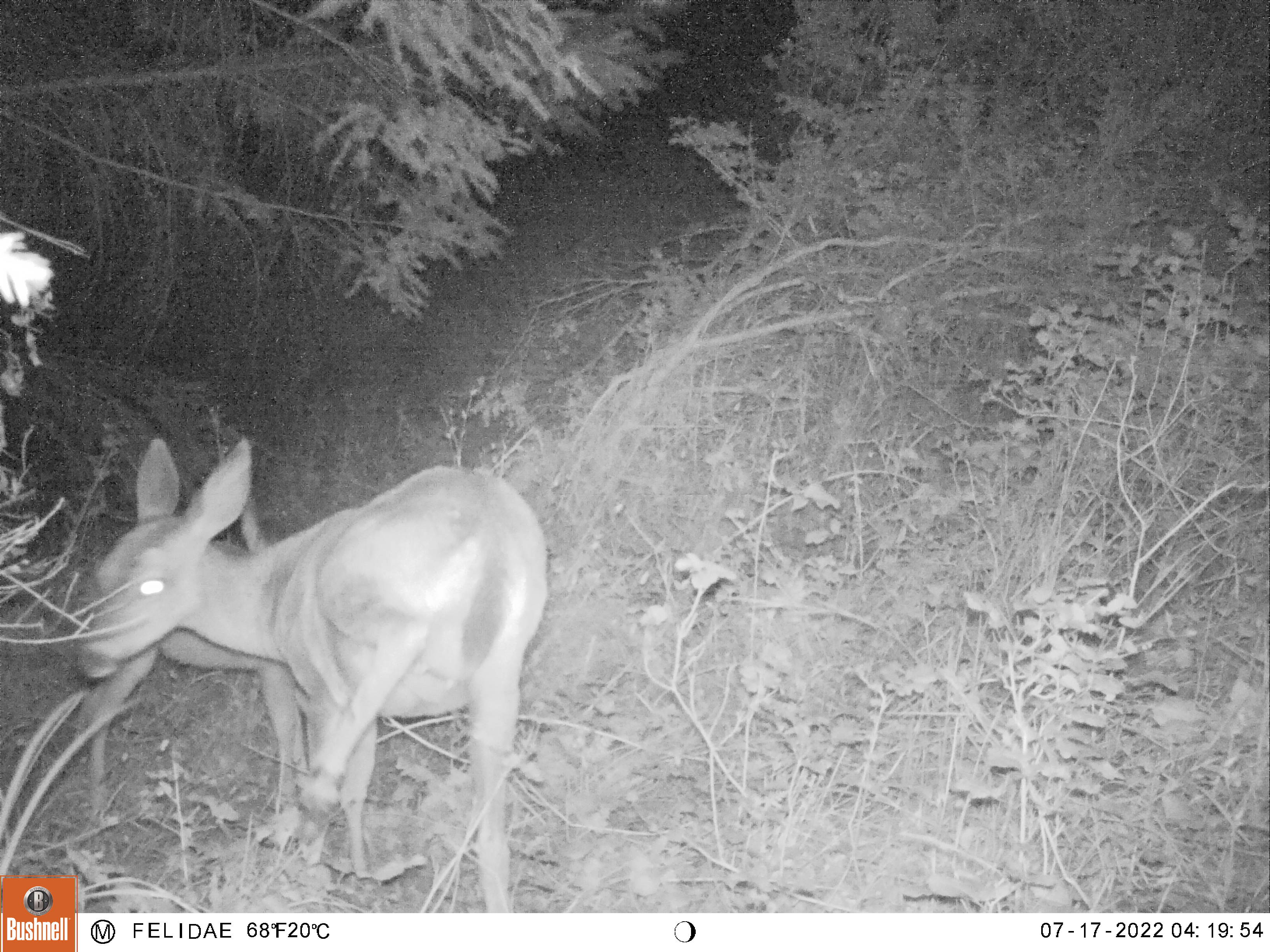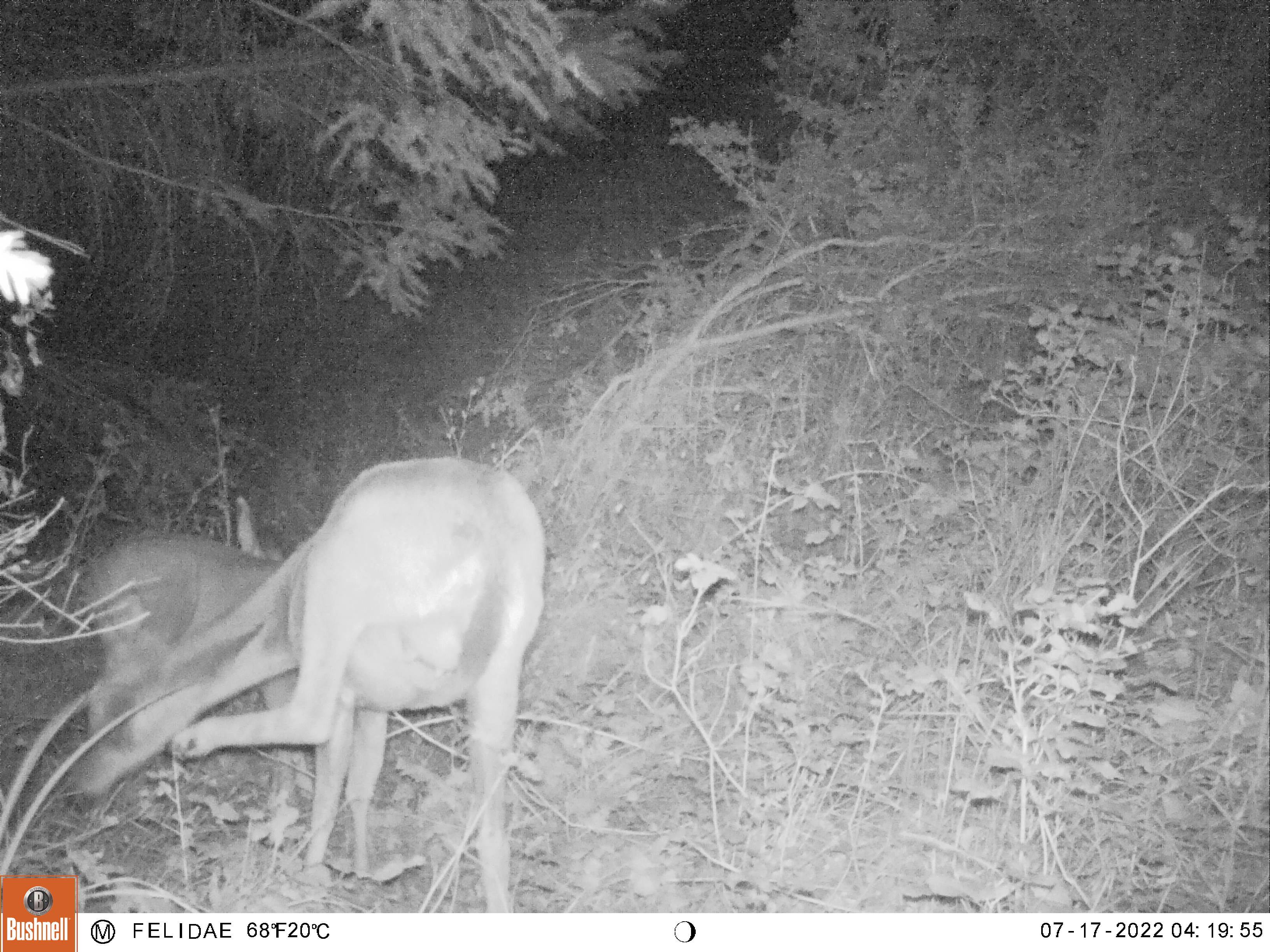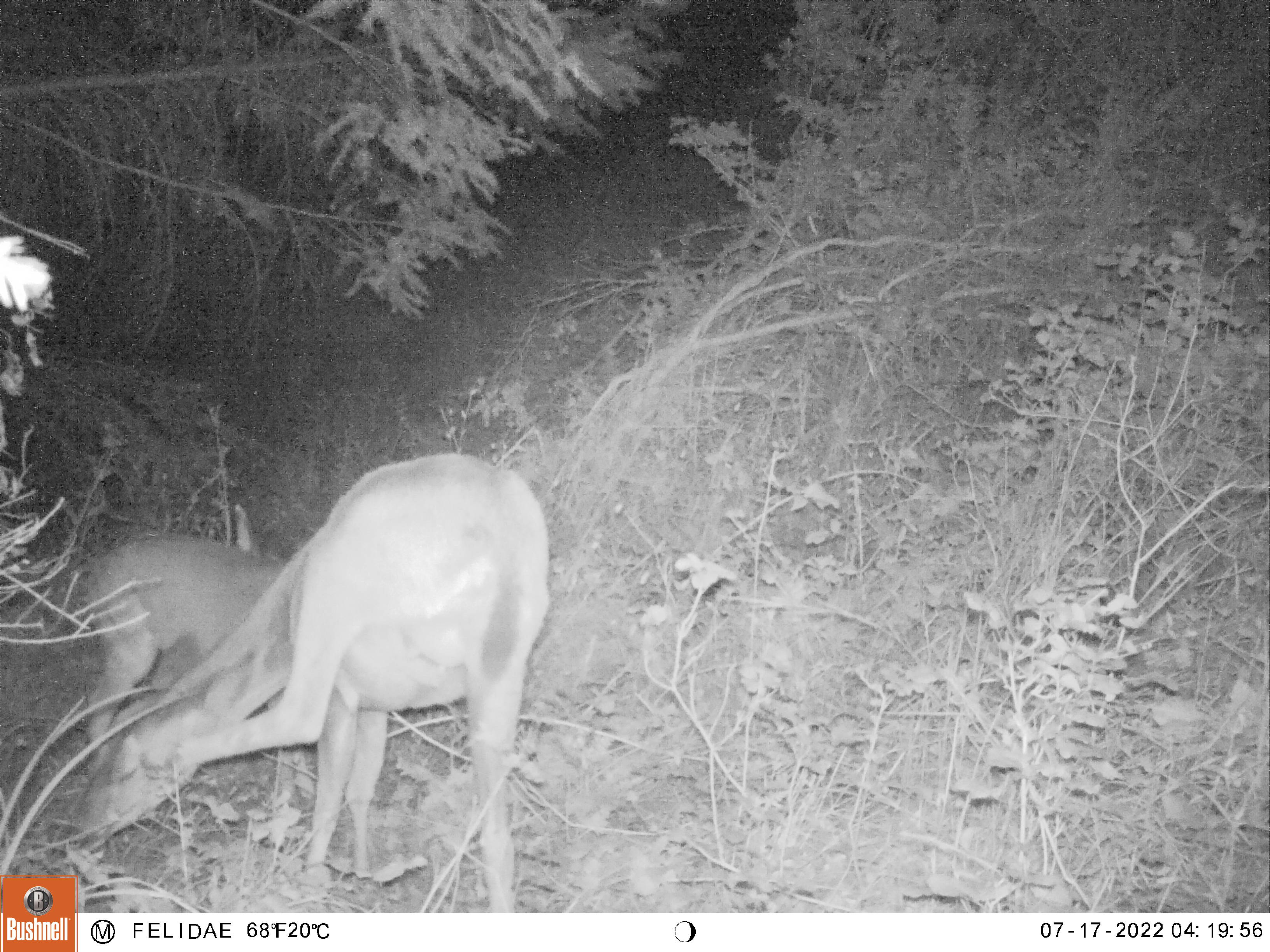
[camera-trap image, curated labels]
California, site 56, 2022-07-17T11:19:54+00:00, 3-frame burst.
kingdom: Animalia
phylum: Chordata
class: Mammalia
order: Artiodactyla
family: Cervidae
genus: Odocoileus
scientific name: Odocoileus hemionus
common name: mule deer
Mule deer (Odocoileus hemionus).